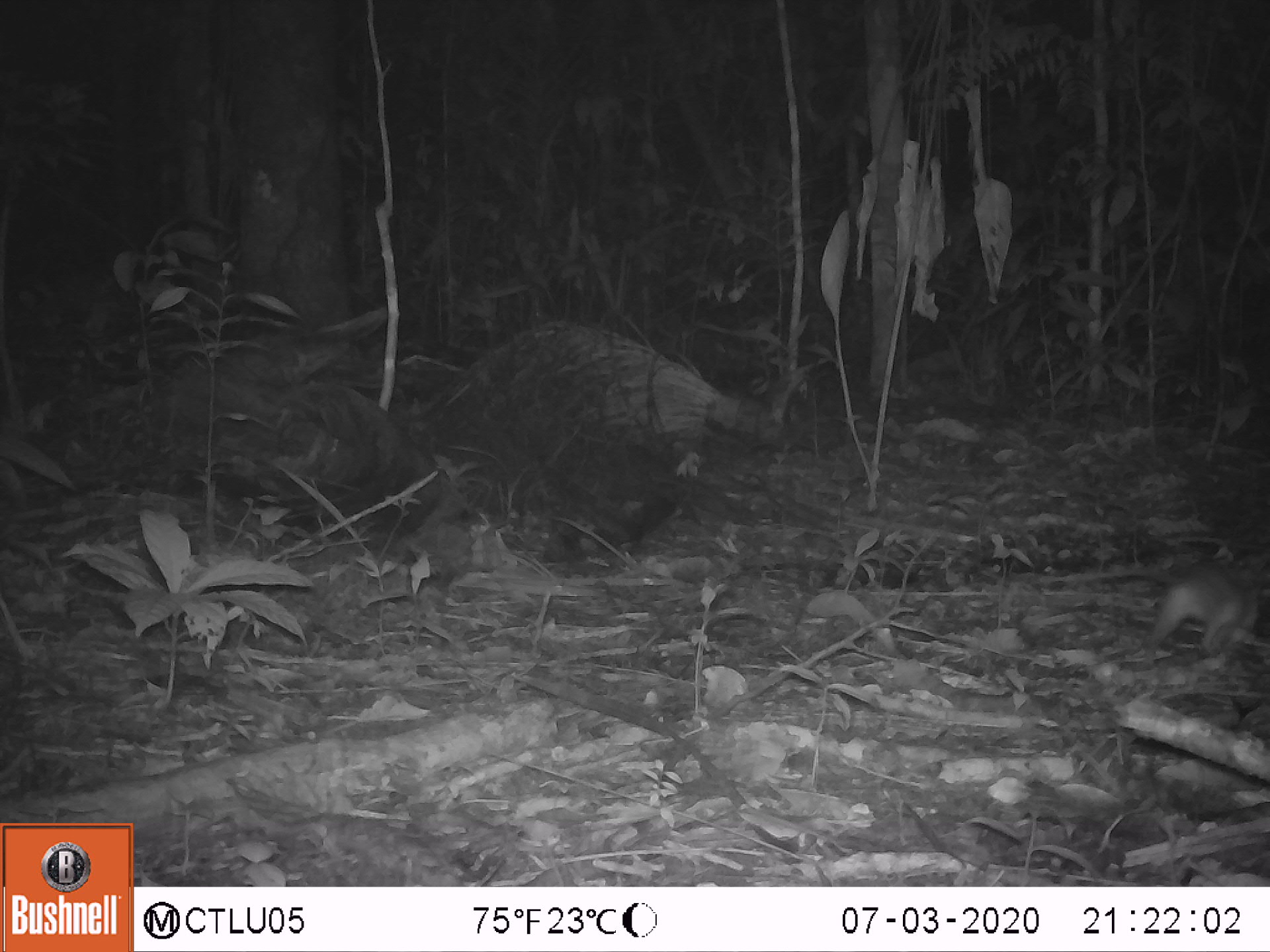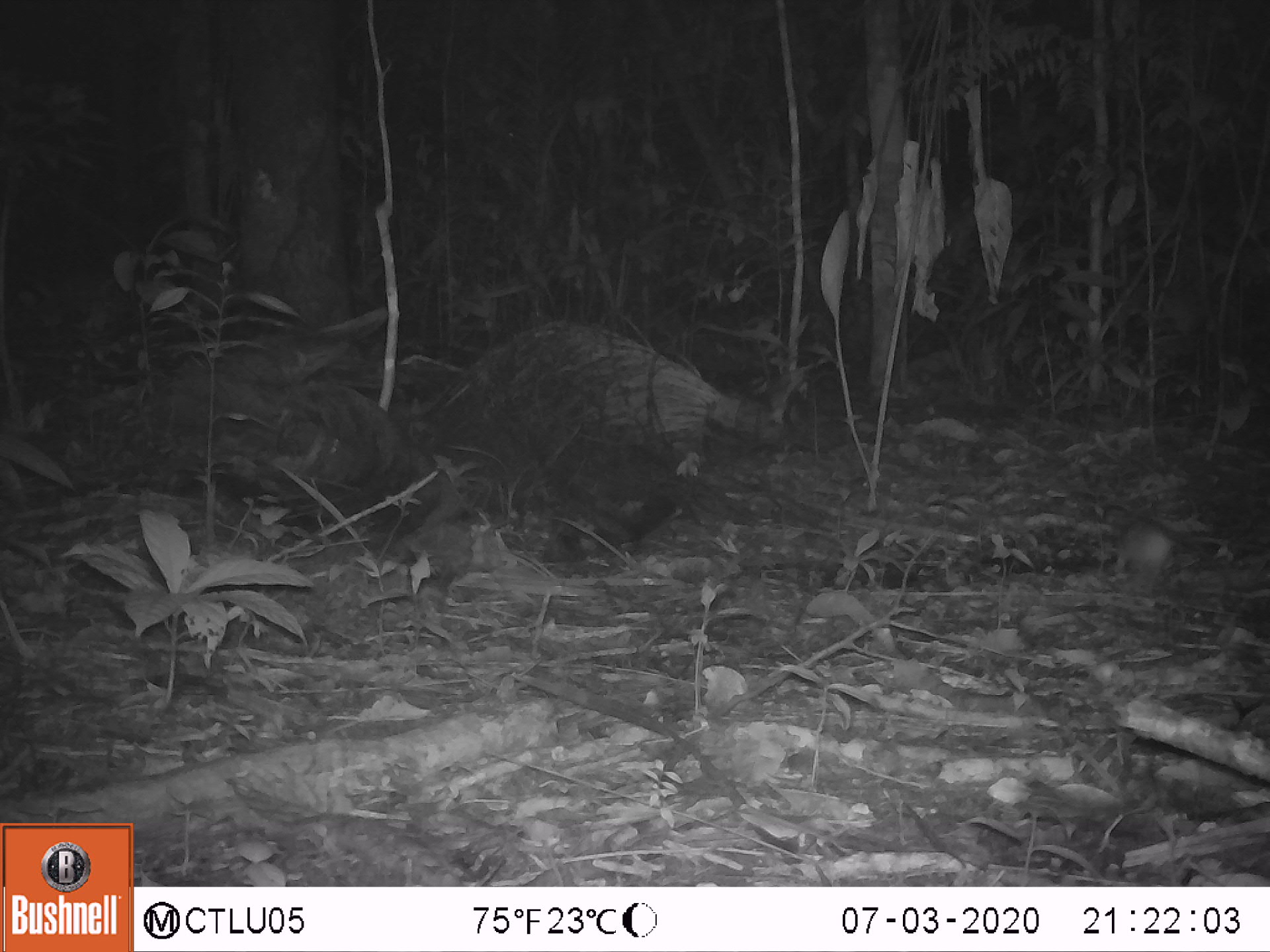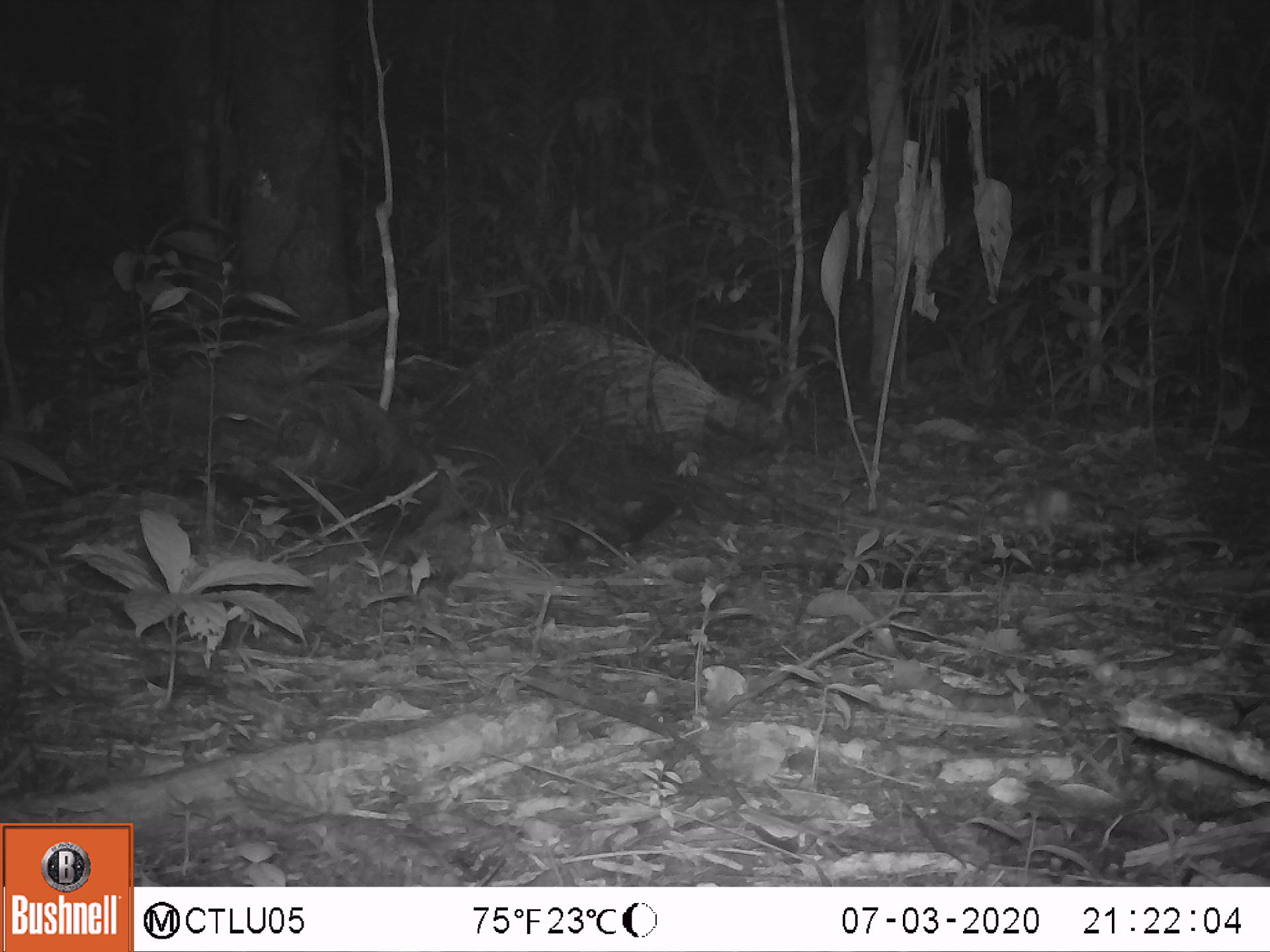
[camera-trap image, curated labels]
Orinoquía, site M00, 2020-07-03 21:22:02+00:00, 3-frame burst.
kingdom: Animalia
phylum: Chordata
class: Mammalia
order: Rodentia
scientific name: Rodentia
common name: rodent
Rodent (Rodentia).